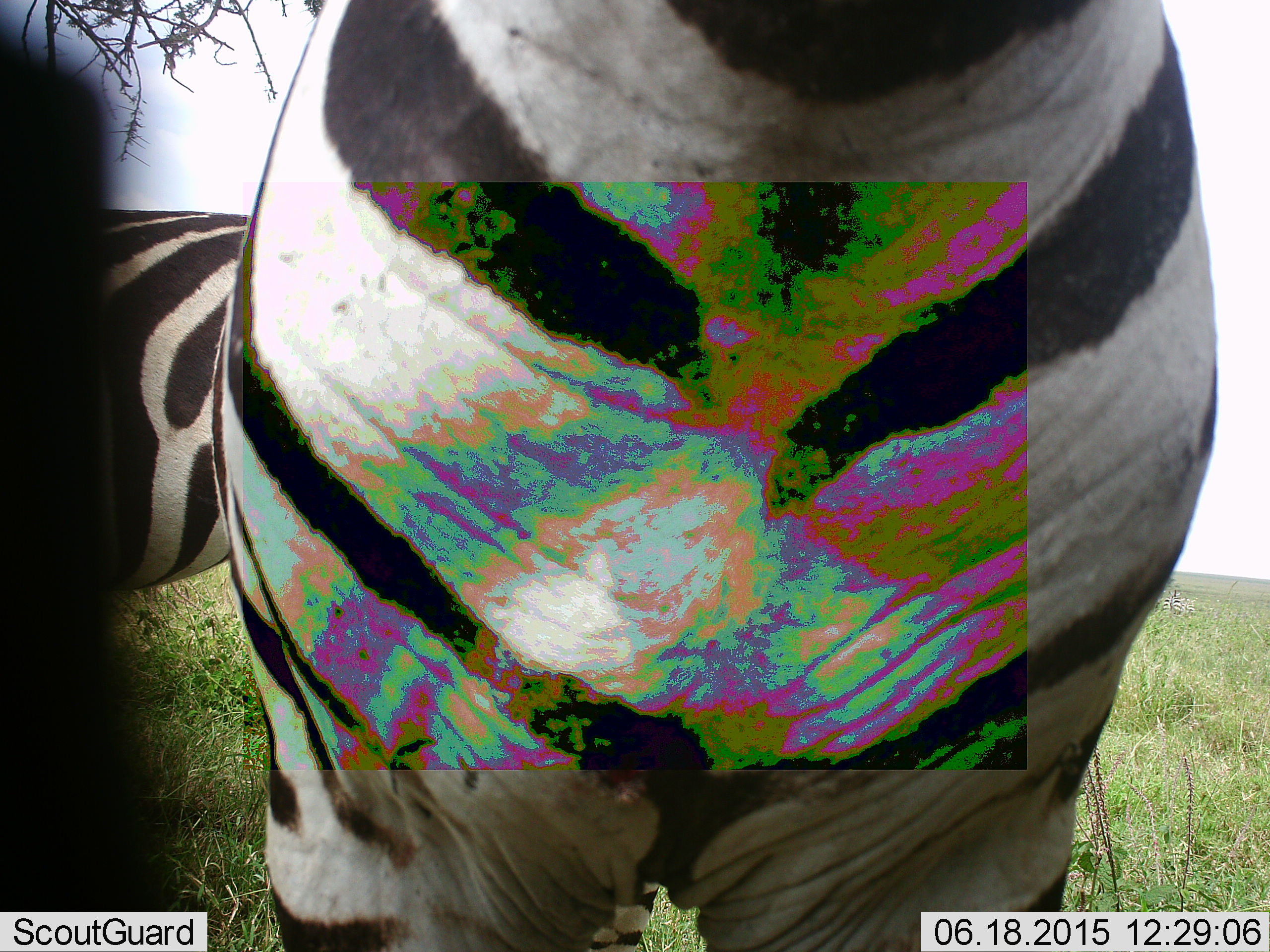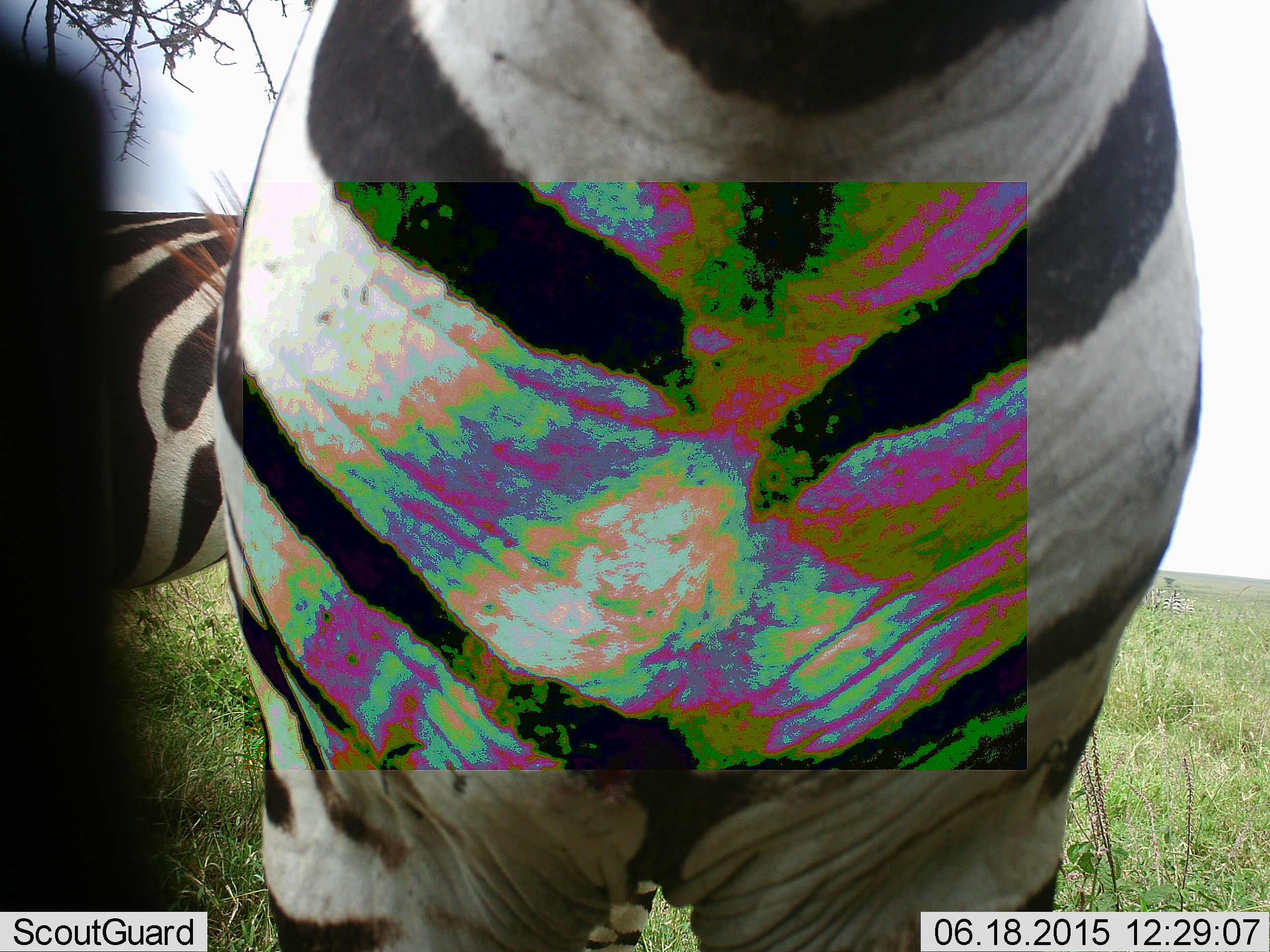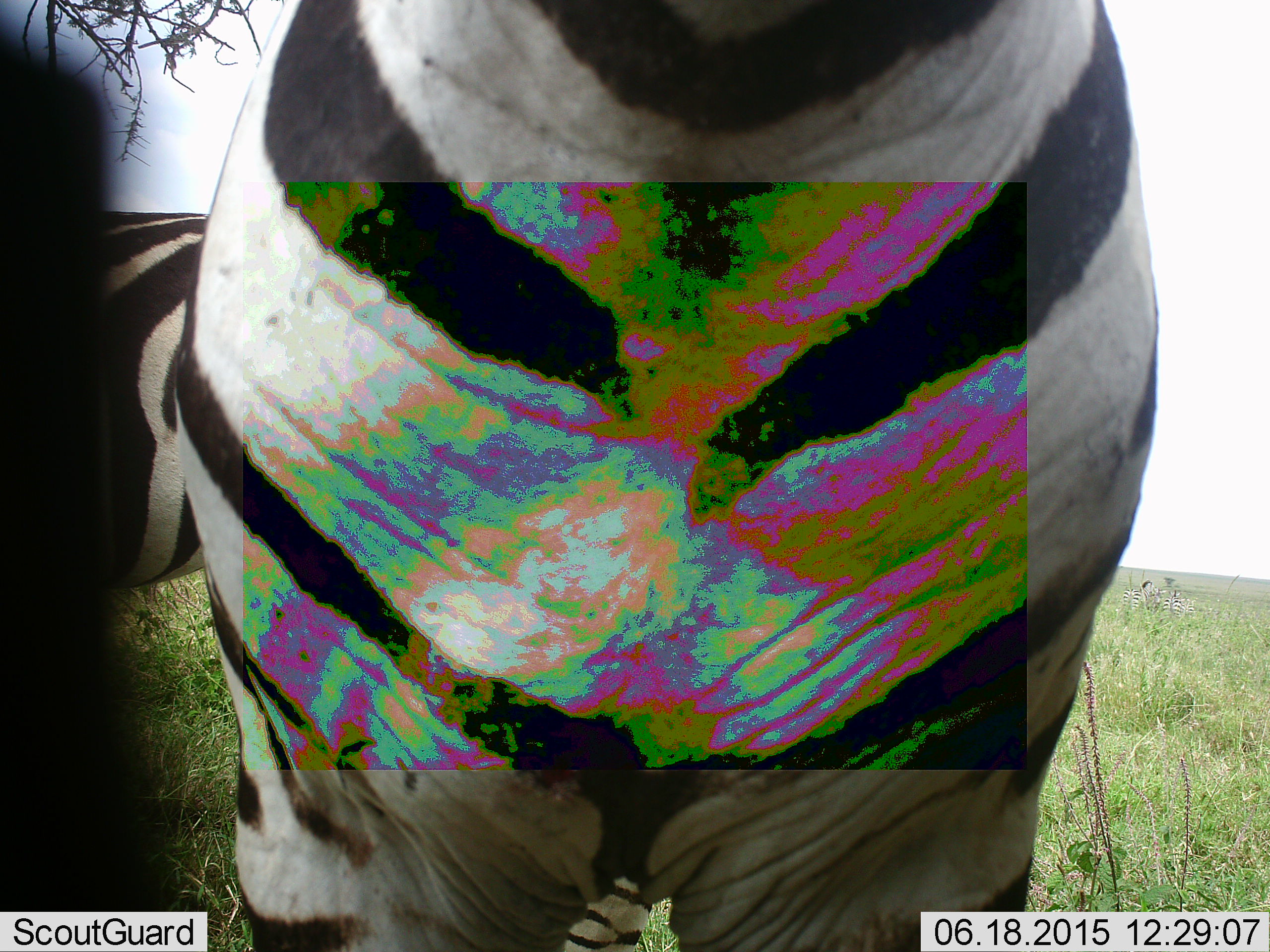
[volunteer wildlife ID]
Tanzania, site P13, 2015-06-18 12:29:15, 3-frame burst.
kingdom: Animalia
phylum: Chordata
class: Mammalia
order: Perissodactyla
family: Equidae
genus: Equus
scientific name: Equus quagga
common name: plains zebra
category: zebra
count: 2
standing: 90%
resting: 0%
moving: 0%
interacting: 20%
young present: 0%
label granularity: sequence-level